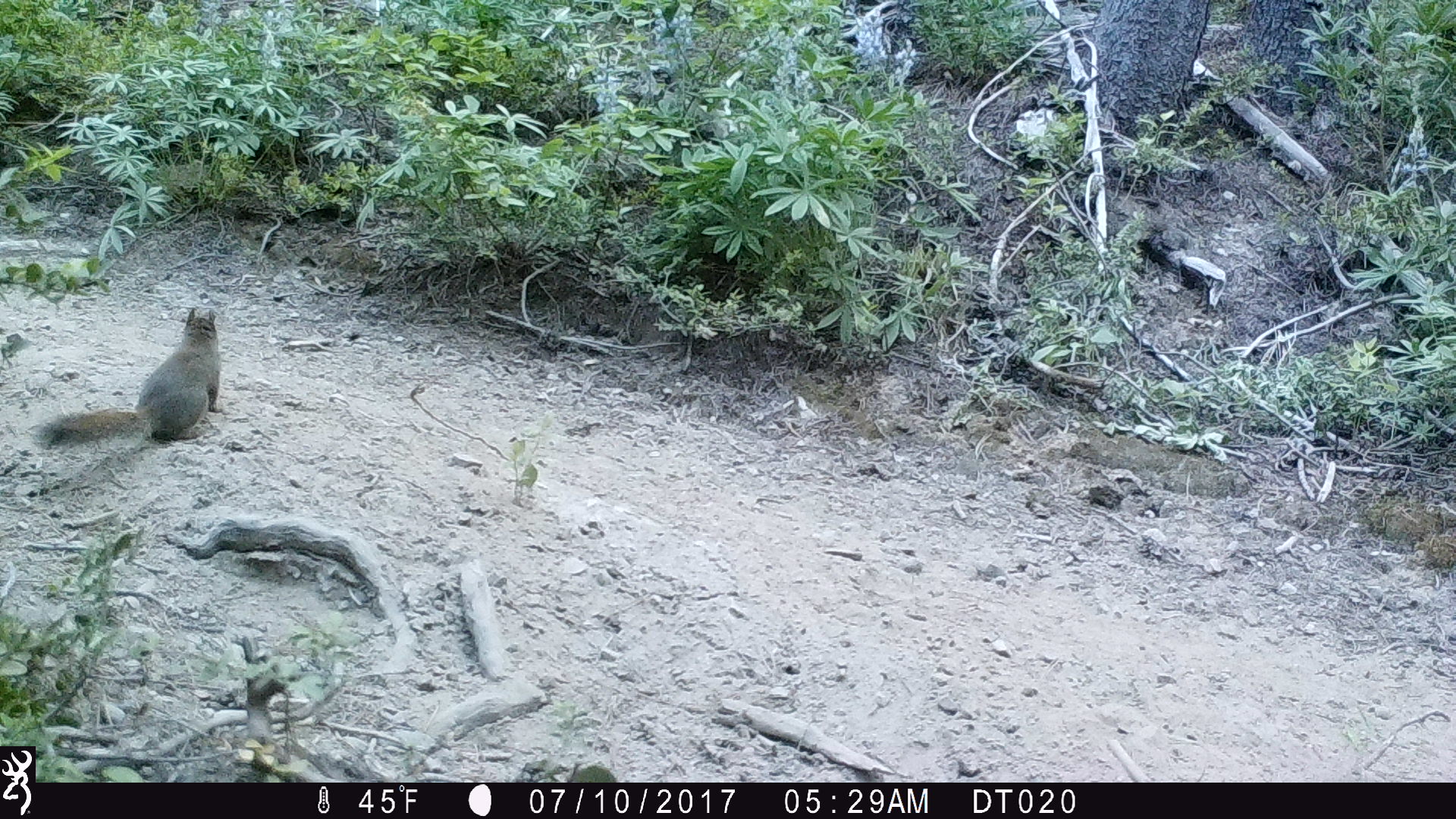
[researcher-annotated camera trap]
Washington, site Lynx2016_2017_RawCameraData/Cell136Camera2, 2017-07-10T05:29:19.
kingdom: Animalia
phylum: Chordata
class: Mammalia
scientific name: Mammalia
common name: small mammal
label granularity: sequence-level